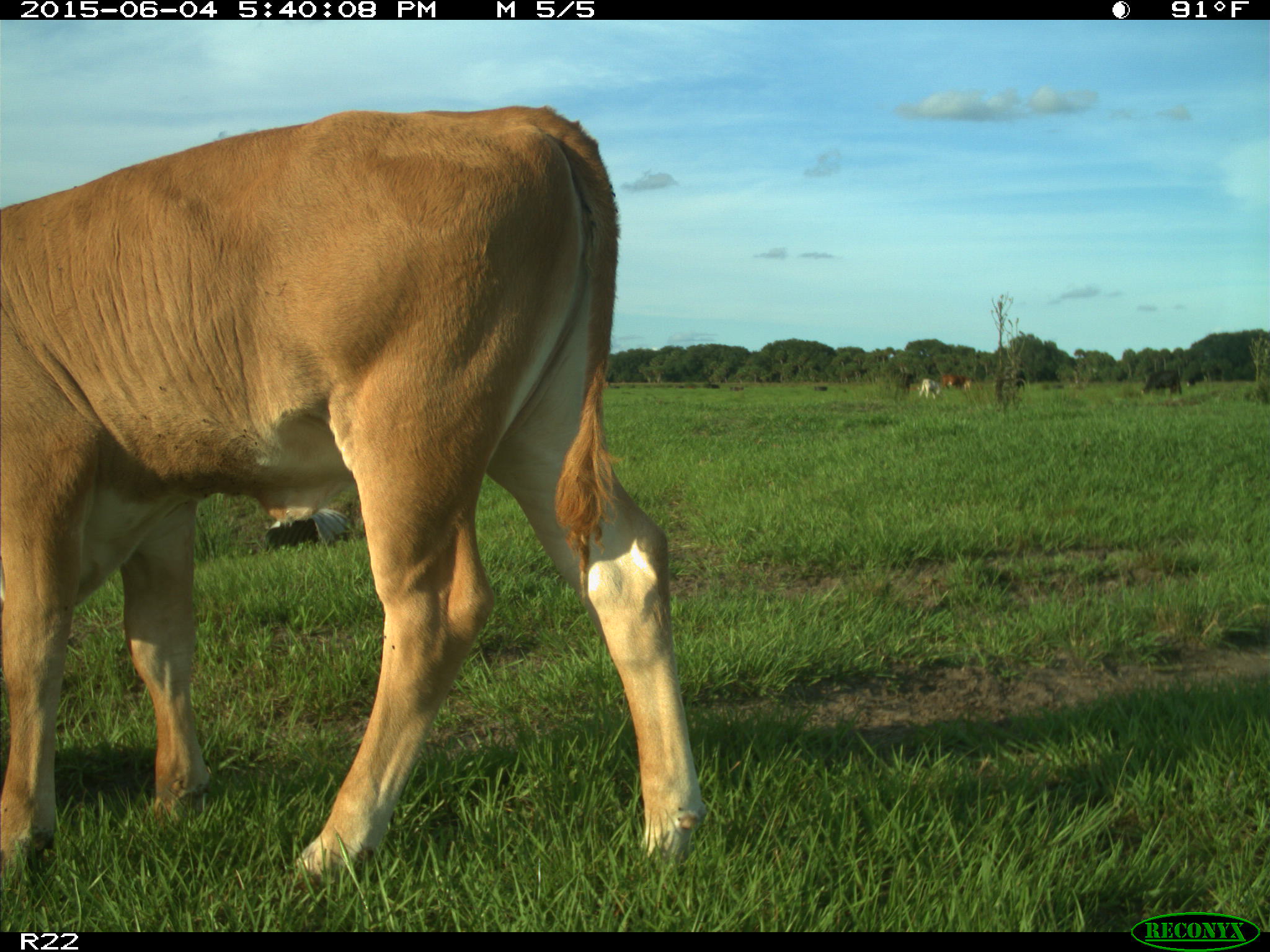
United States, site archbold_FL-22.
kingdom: Animalia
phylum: Chordata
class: Mammalia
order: Artiodactyla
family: Bovidae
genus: Bos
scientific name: Bos taurus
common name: domestic cow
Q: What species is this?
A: Bos taurus (domestic cow).